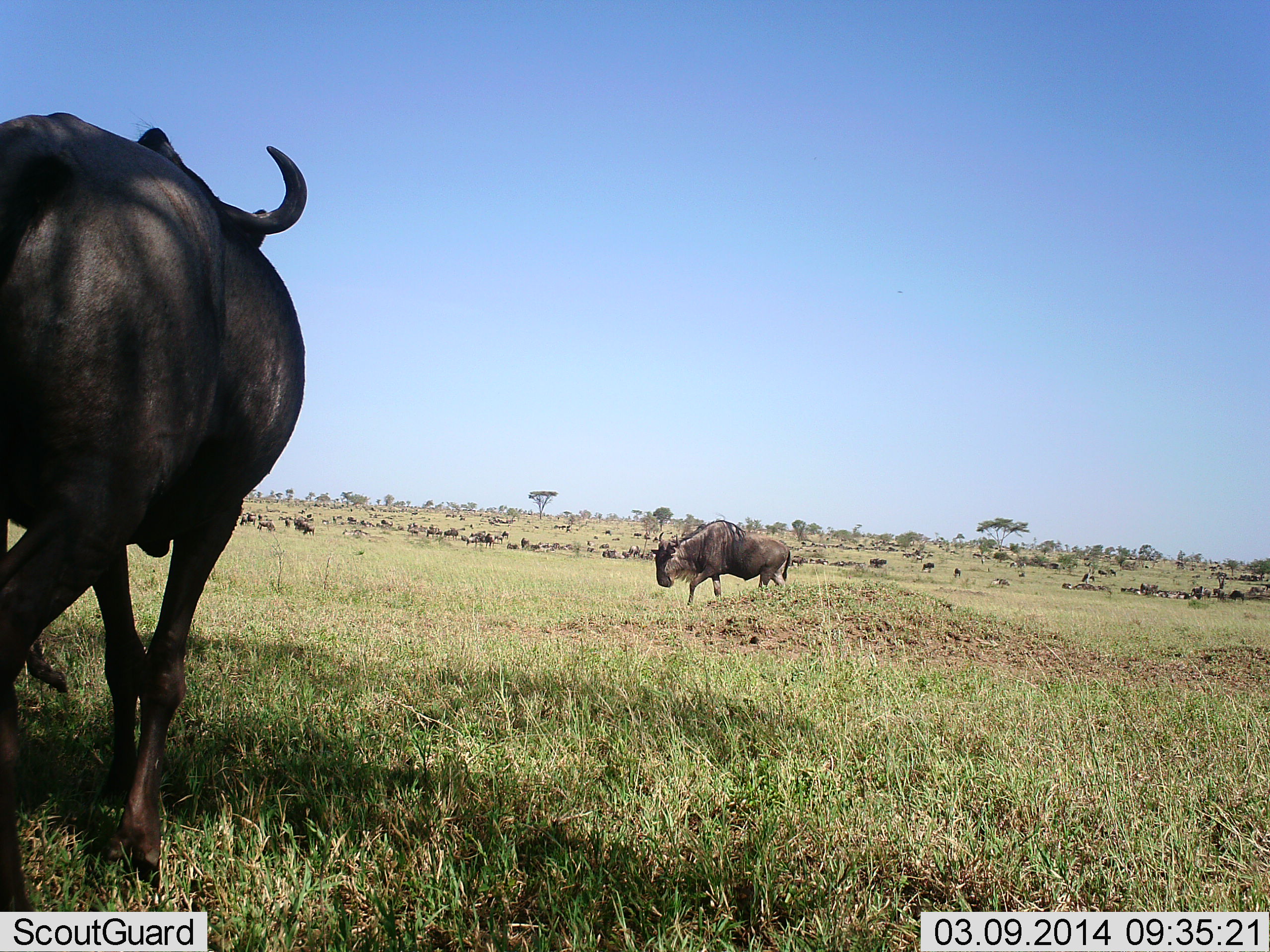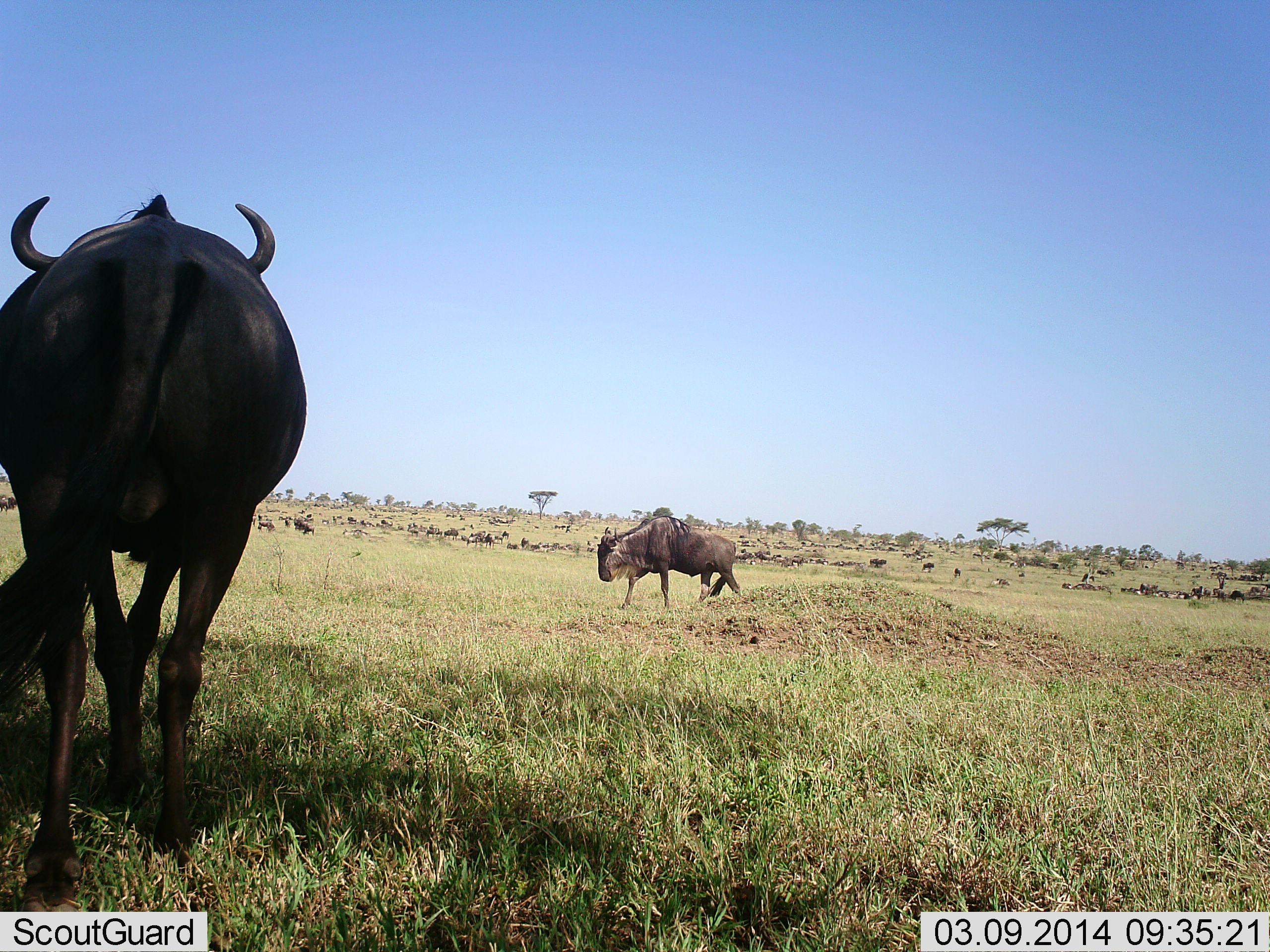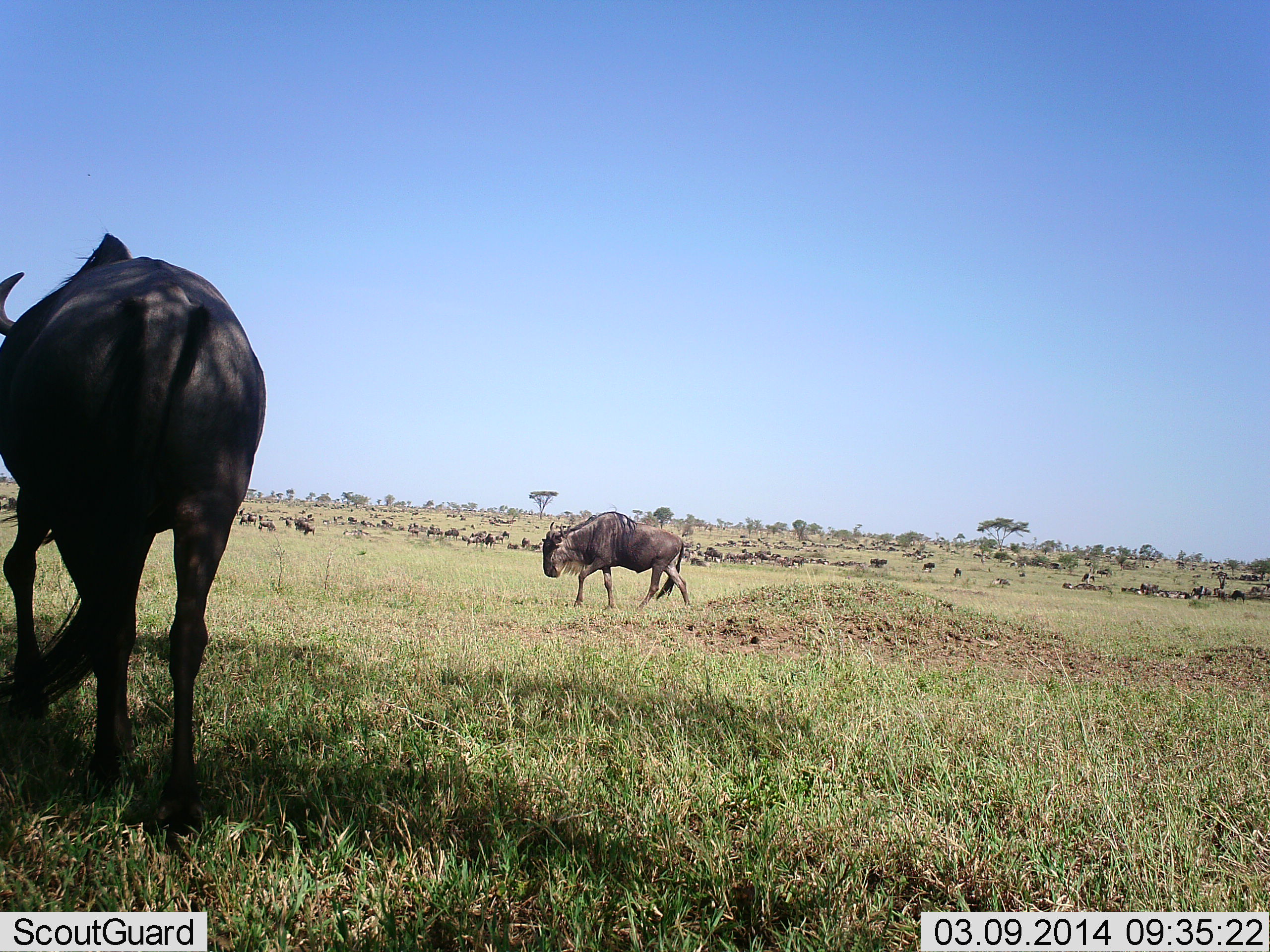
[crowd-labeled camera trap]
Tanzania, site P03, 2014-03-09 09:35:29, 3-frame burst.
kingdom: Animalia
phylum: Chordata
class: Mammalia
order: Artiodactyla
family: Bovidae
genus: Connochaetes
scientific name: Connochaetes taurinus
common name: blue wildebeest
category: wildebeest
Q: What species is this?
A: Wildebeest (blue wildebeest) (Connochaetes taurinus).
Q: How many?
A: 11-50.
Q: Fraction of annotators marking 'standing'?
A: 40%.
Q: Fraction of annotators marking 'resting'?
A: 20%.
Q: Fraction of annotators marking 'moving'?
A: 100%.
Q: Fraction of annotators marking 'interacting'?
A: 0%.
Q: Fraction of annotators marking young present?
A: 0%.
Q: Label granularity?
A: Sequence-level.